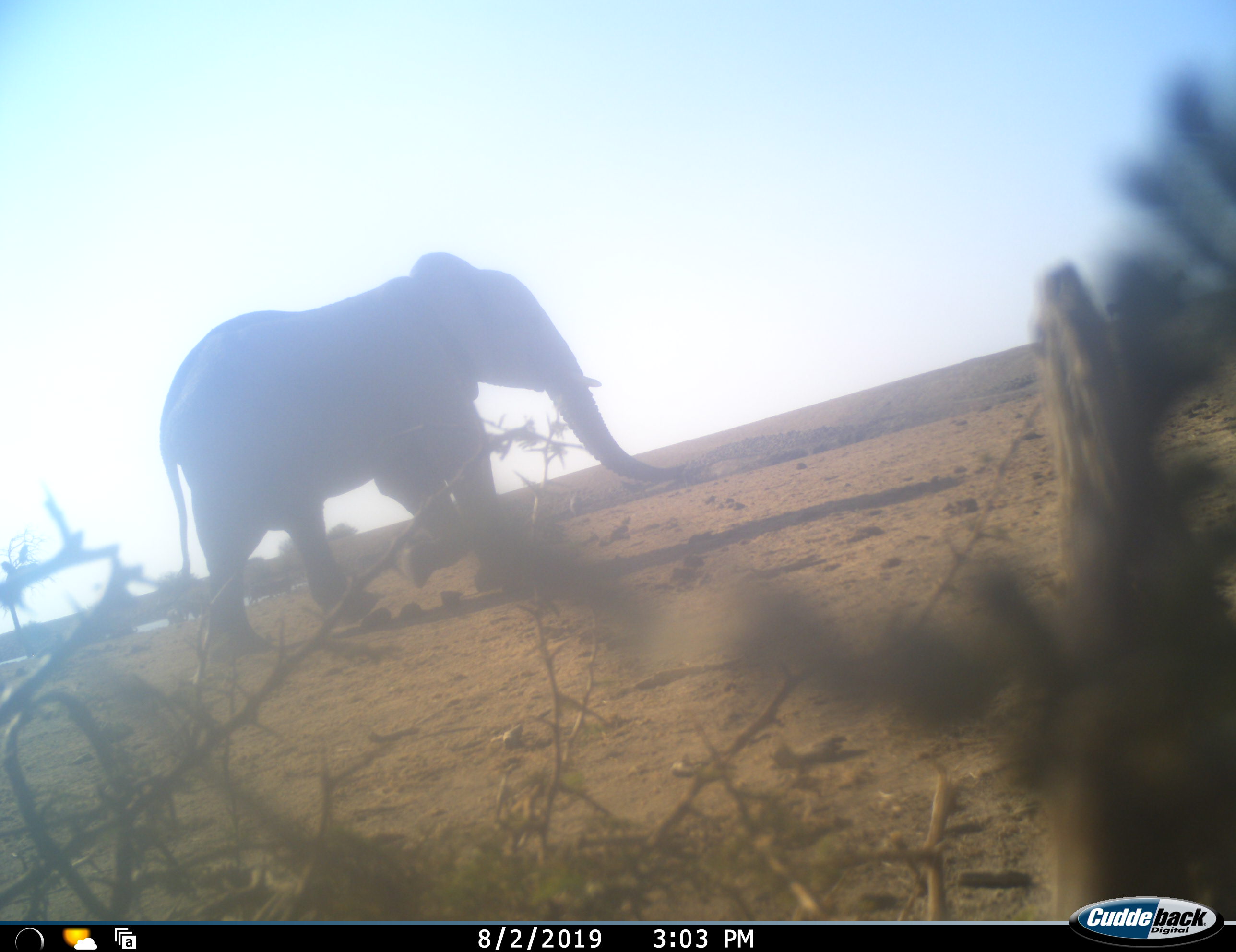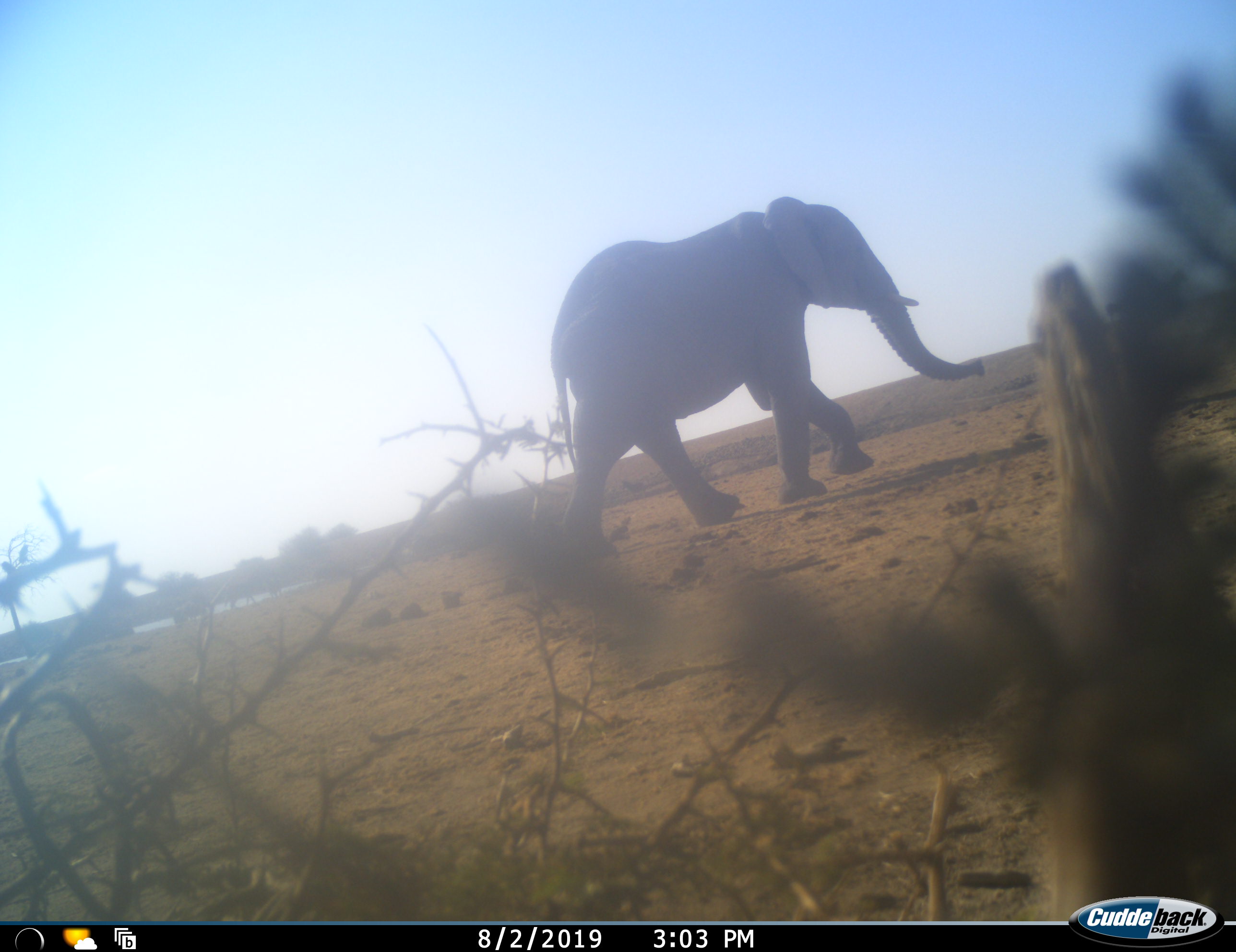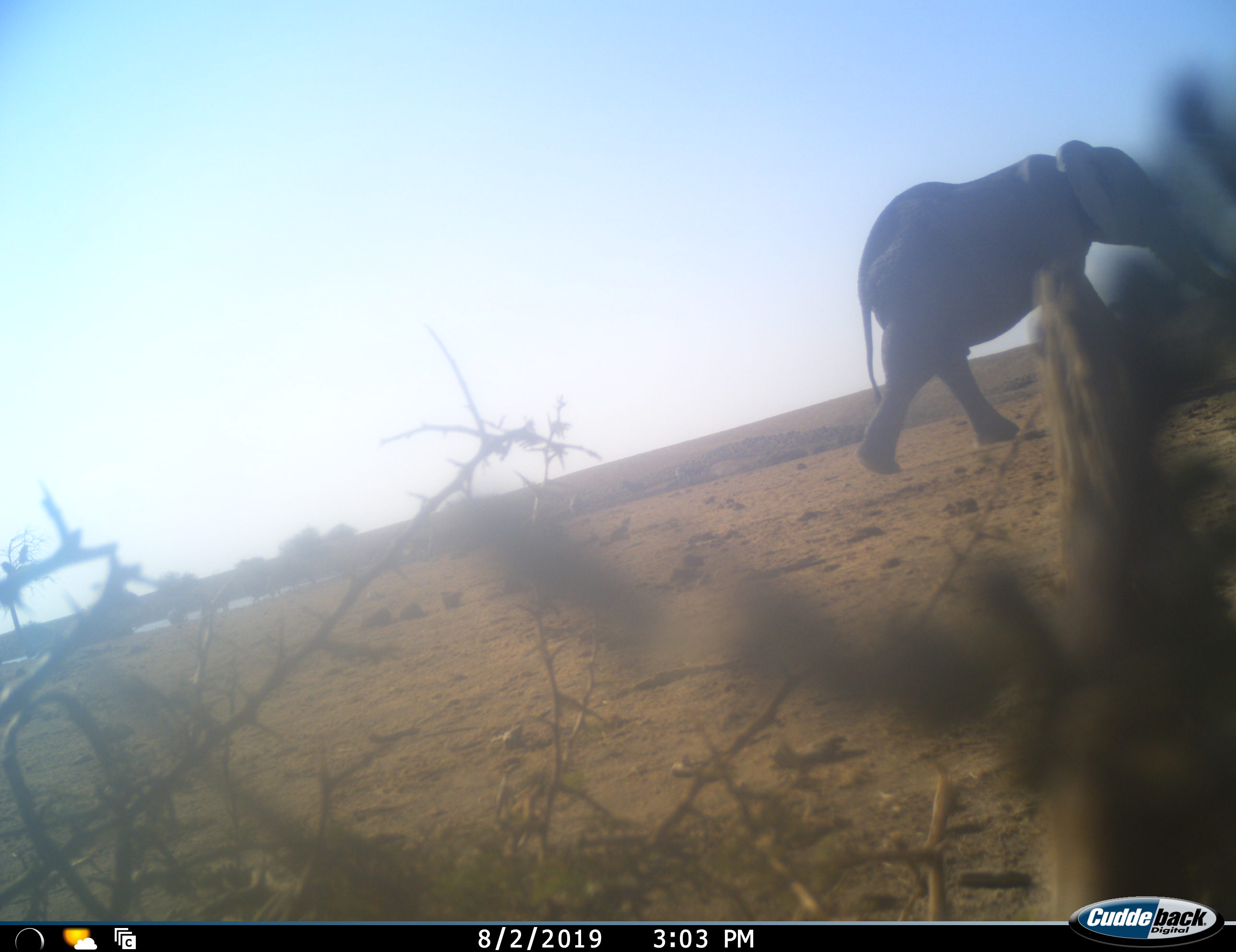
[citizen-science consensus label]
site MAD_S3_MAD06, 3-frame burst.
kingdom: Animalia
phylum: Chordata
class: Mammalia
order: Proboscidea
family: Elephantidae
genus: Loxodonta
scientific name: Loxodonta africana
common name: african bush elephant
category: elephant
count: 1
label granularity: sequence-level